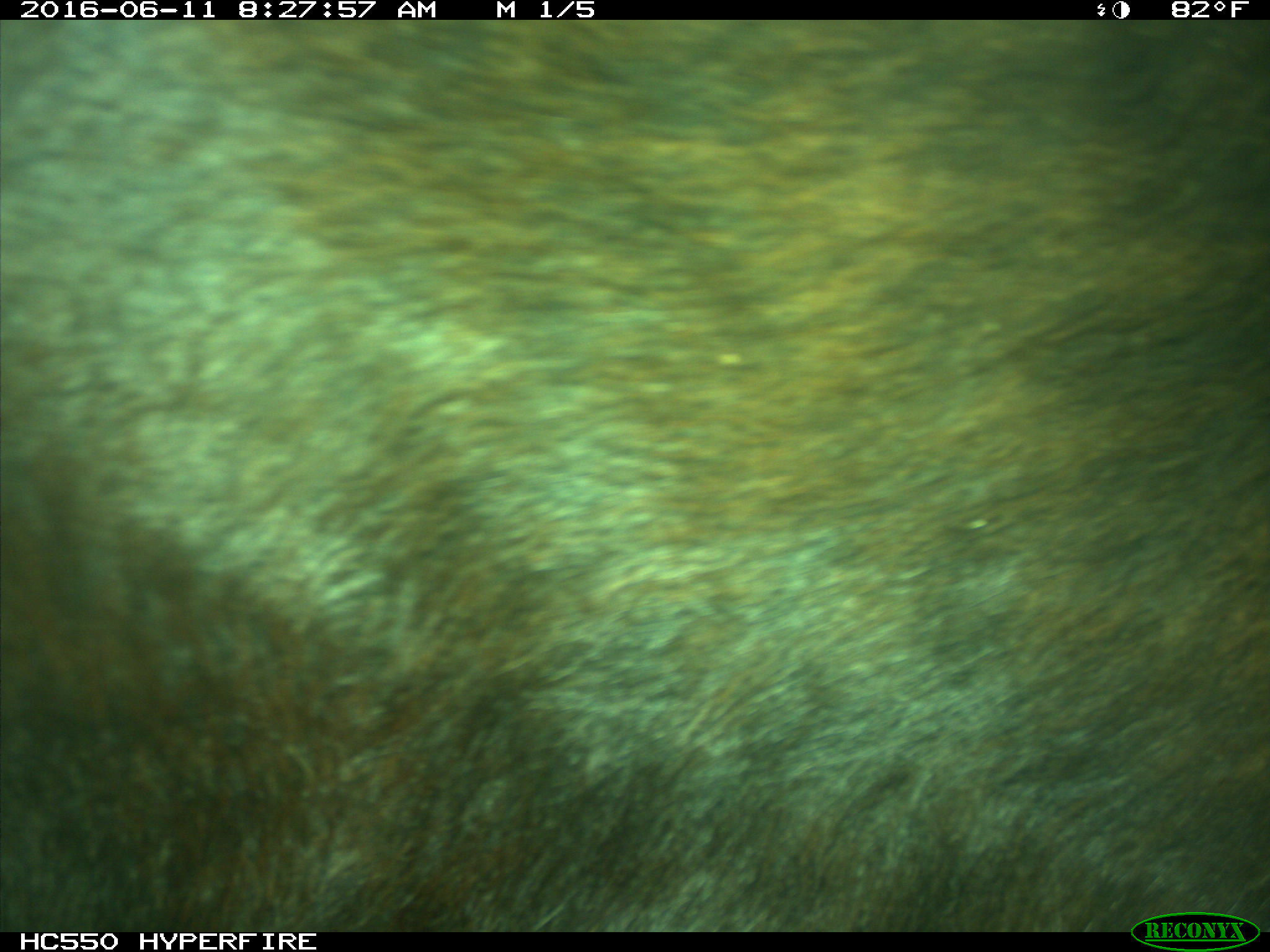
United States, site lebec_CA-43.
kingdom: Animalia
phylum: Chordata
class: Mammalia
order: Artiodactyla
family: Bovidae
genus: Bos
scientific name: Bos taurus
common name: domestic cow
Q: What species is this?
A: Bos taurus (domestic cow).